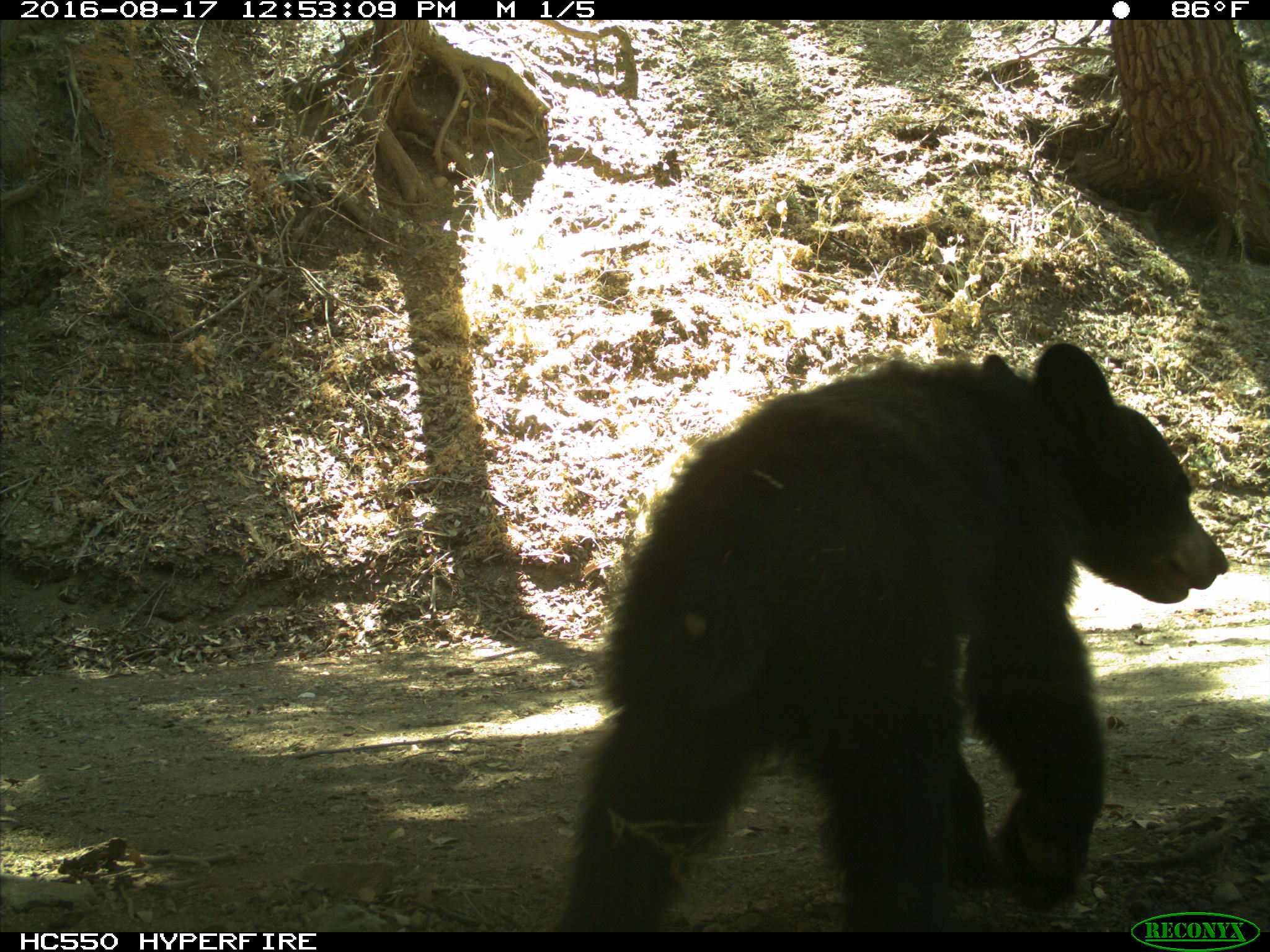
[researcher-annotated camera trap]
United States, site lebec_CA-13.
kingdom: Animalia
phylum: Chordata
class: Mammalia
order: Carnivora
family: Ursidae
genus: Ursus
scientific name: Ursus americanus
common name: american black bear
Ursus americanus (american black bear).